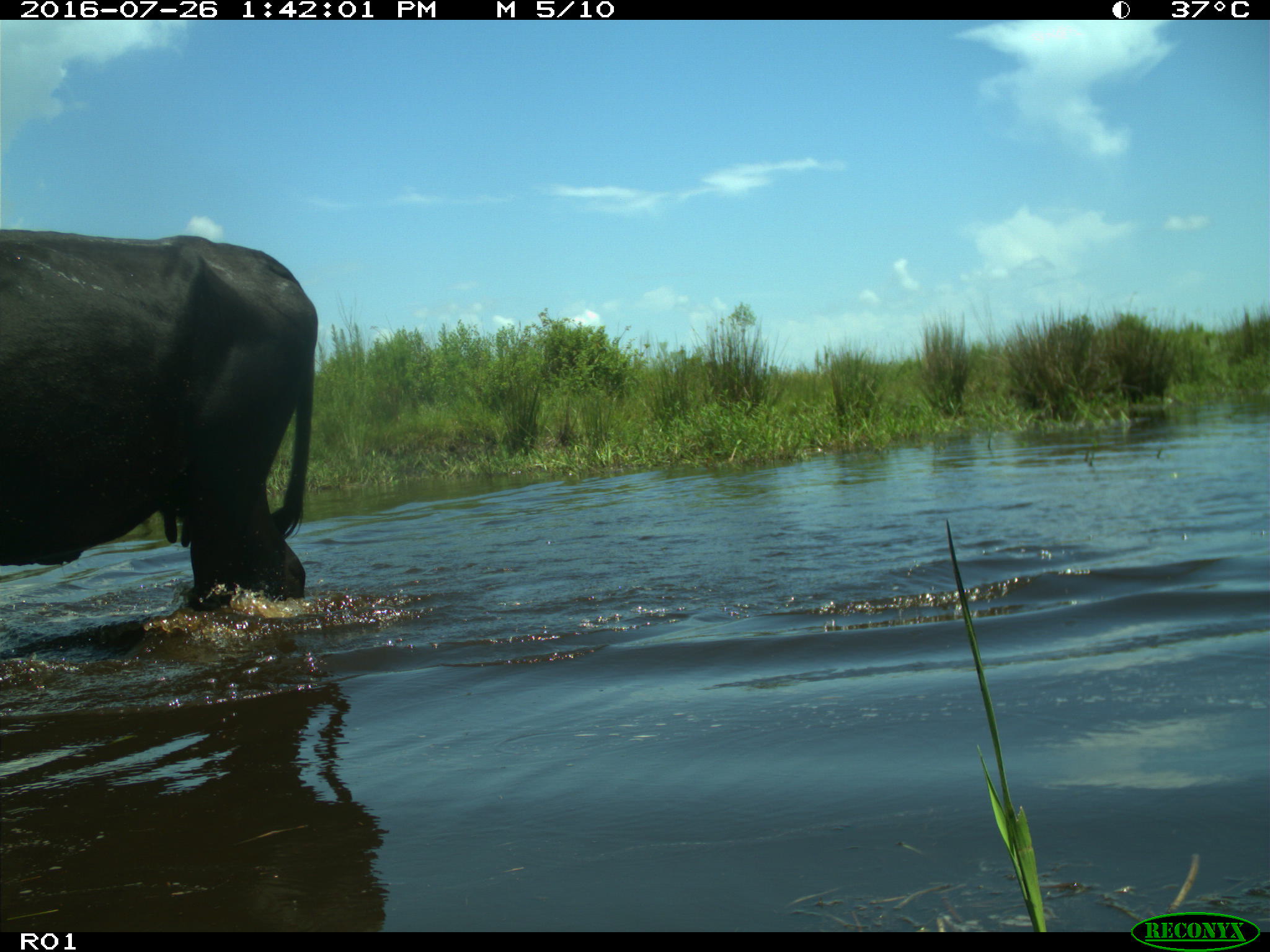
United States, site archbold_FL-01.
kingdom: Animalia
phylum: Chordata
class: Mammalia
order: Artiodactyla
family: Bovidae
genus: Bos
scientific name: Bos taurus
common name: domestic cow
Bos taurus (domestic cow).